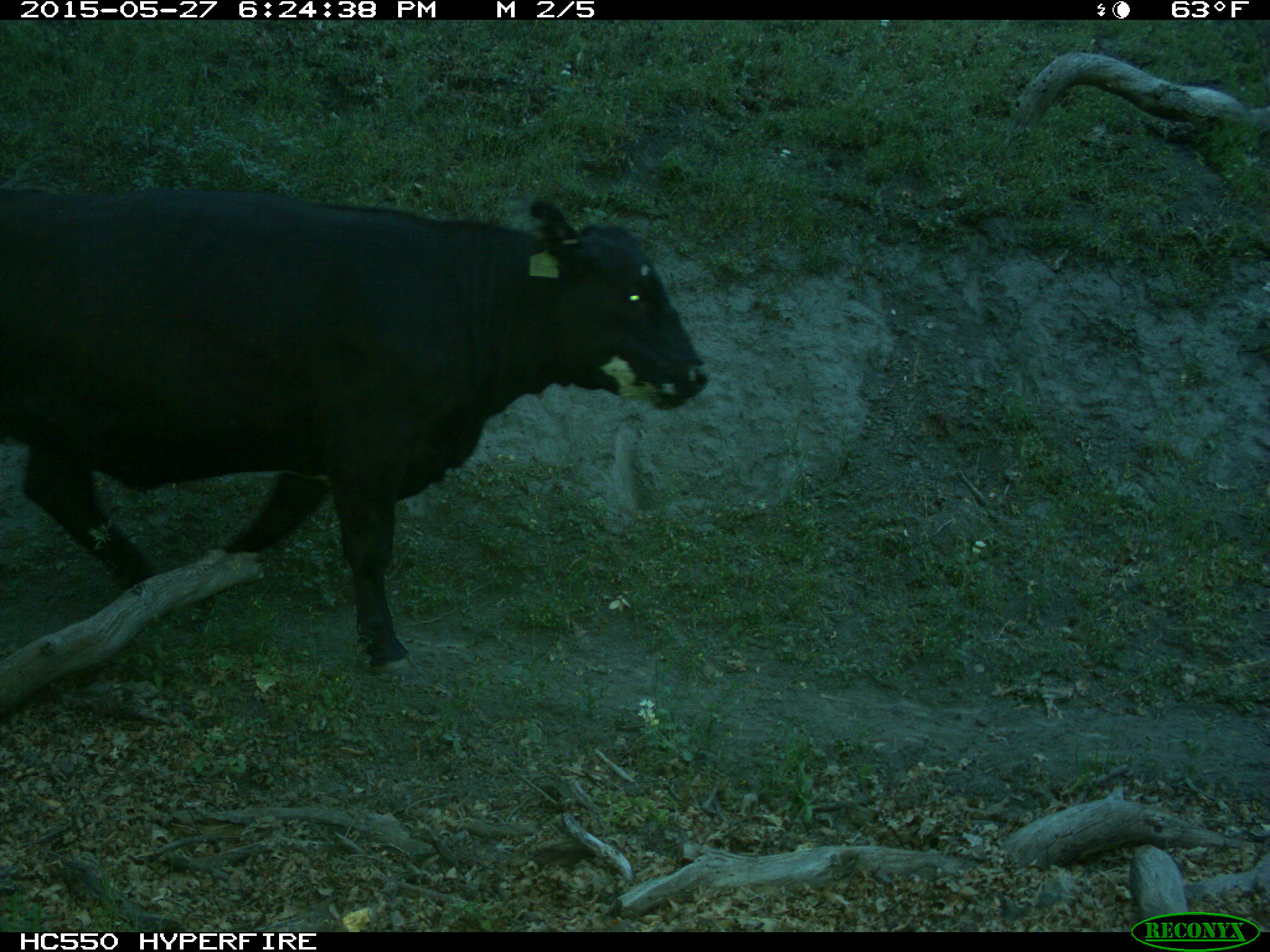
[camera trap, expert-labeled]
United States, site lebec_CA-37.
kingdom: Animalia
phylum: Chordata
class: Mammalia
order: Artiodactyla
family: Bovidae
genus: Bos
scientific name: Bos taurus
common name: domestic cow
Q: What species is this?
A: Bos taurus (domestic cow).